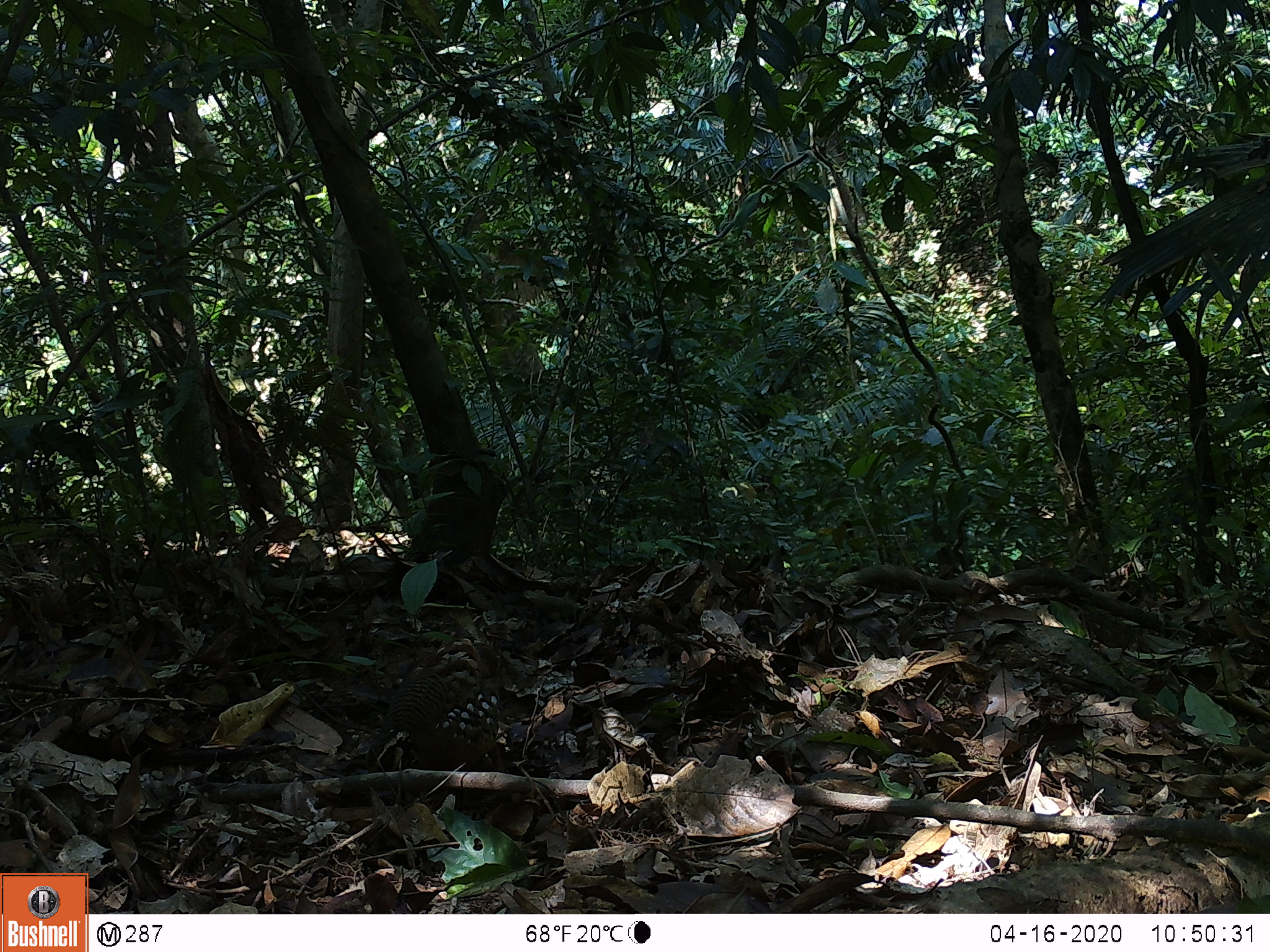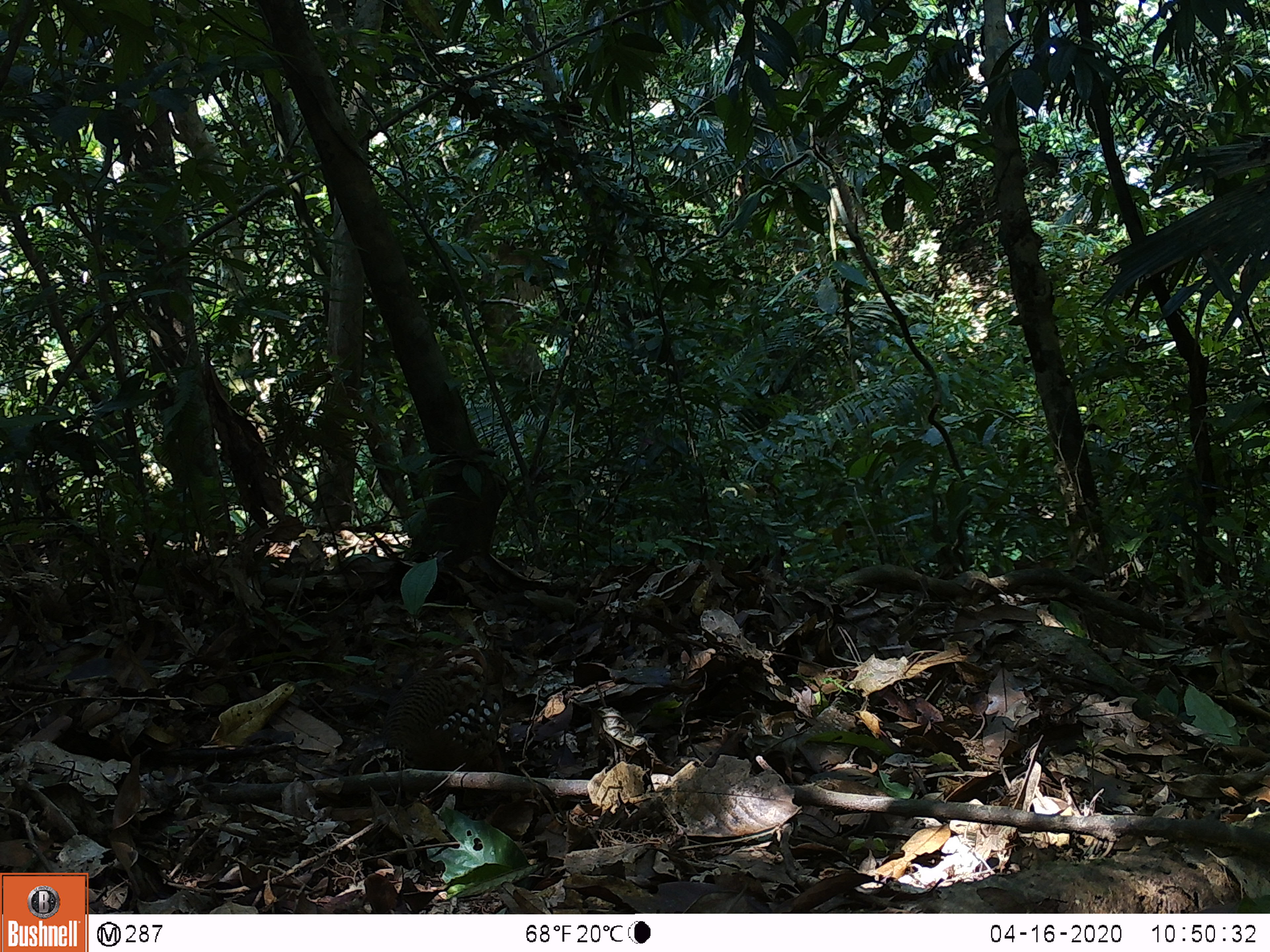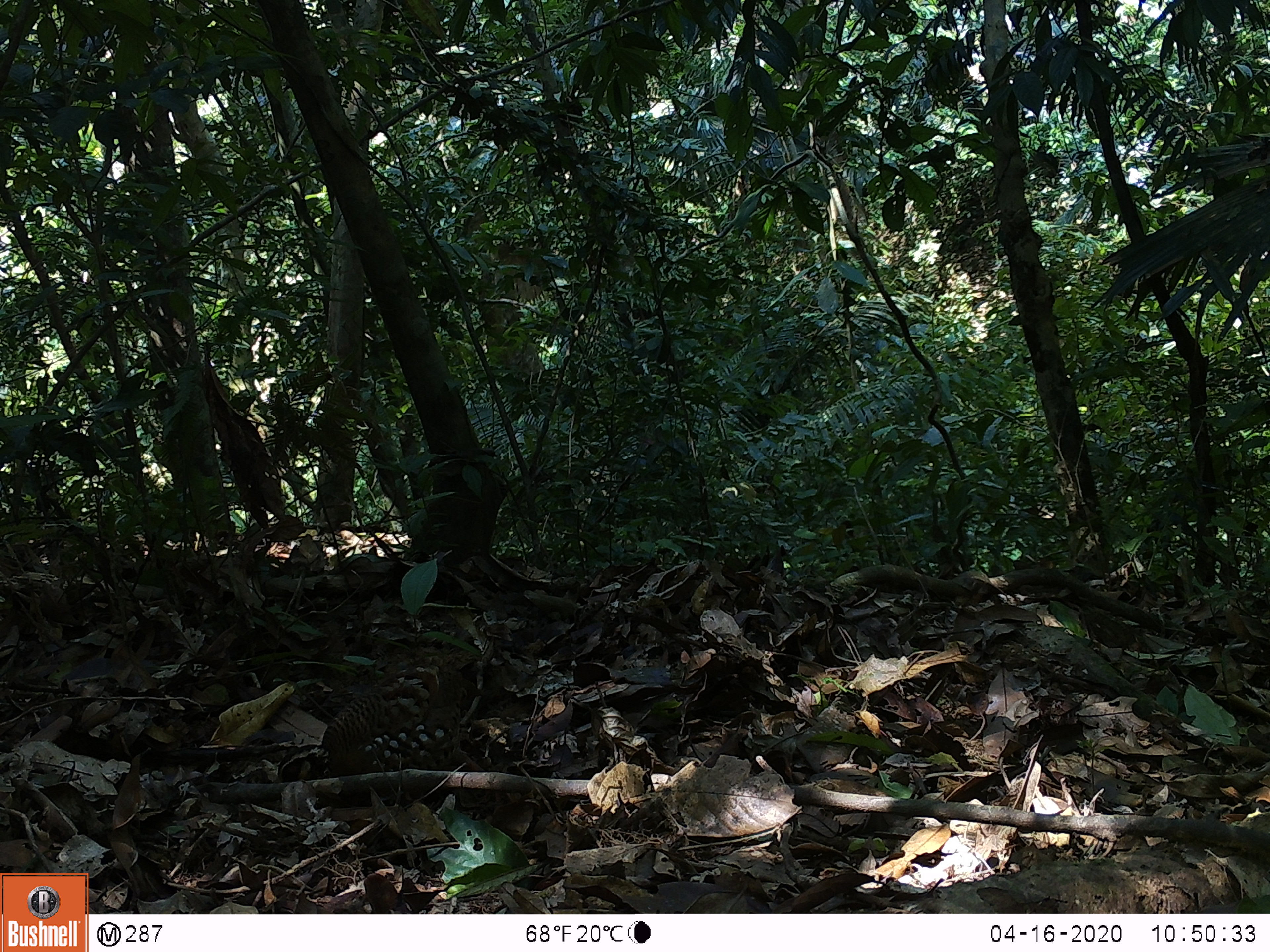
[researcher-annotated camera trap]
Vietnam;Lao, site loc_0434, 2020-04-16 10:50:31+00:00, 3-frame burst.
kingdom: Animalia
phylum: Chordata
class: Aves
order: Galliformes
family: Phasianidae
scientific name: Phasianidae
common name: partridge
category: unidentified partridge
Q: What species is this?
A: Unidentified partridge (partridge) (Phasianidae).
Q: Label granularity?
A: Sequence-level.